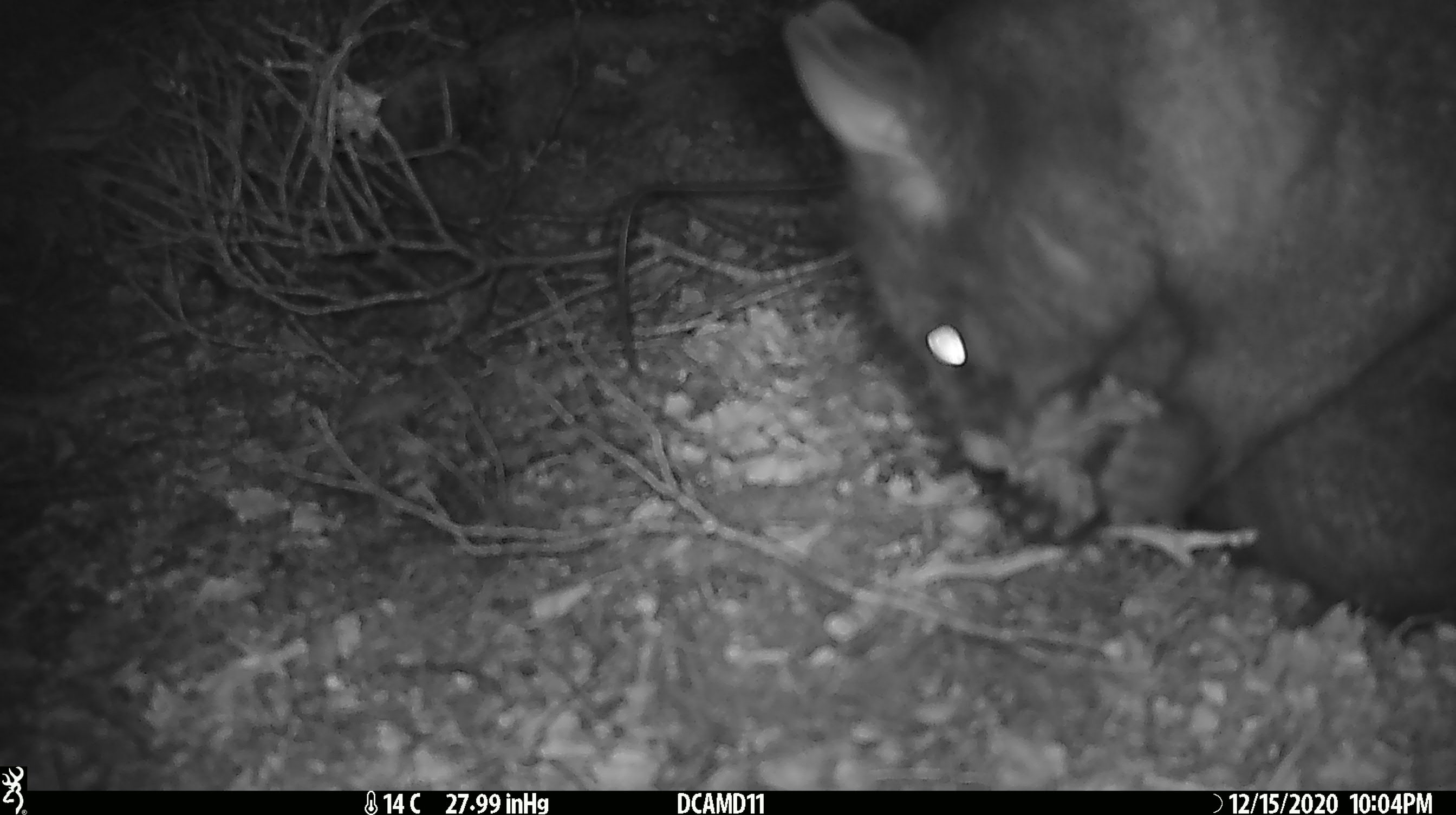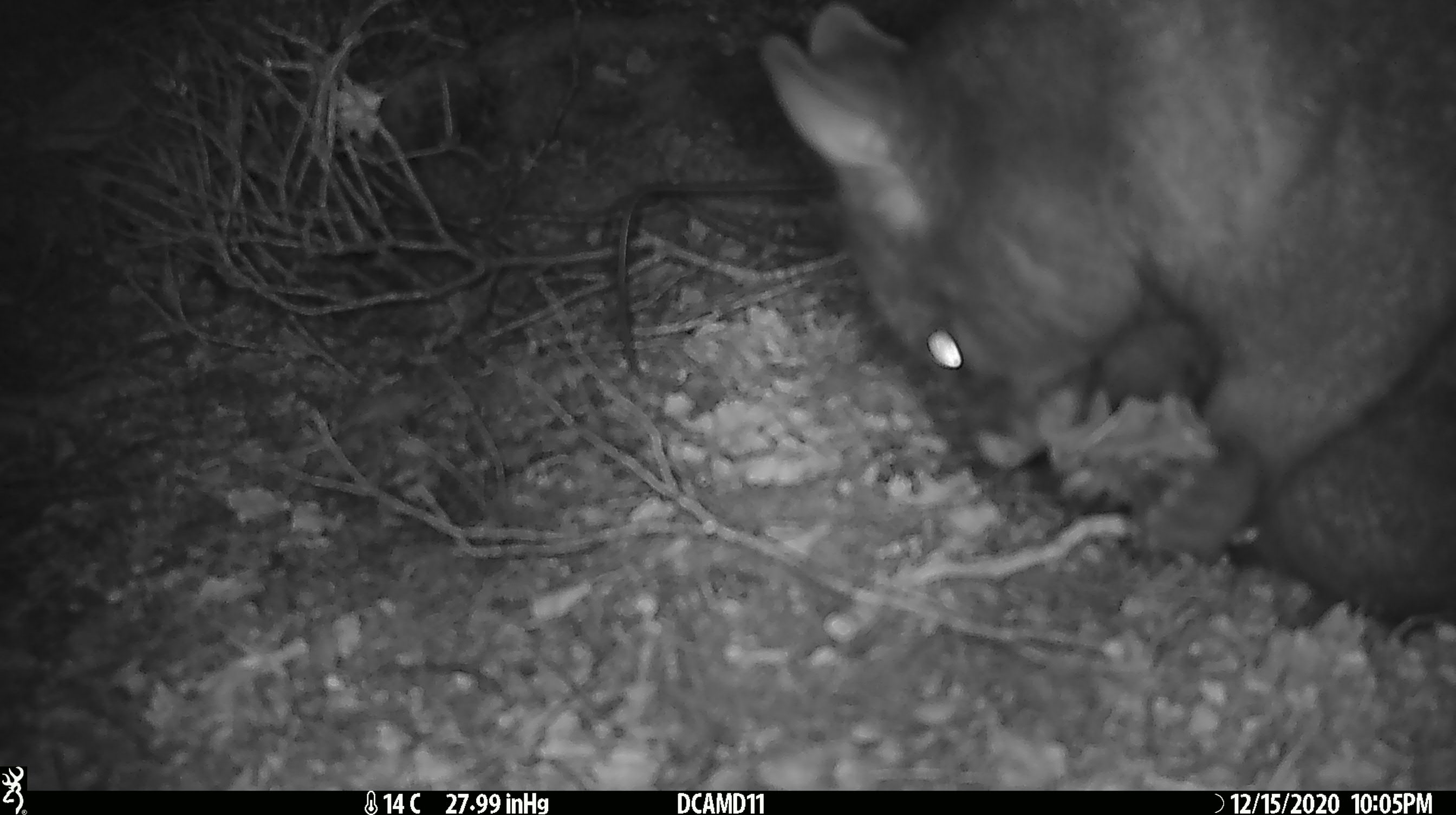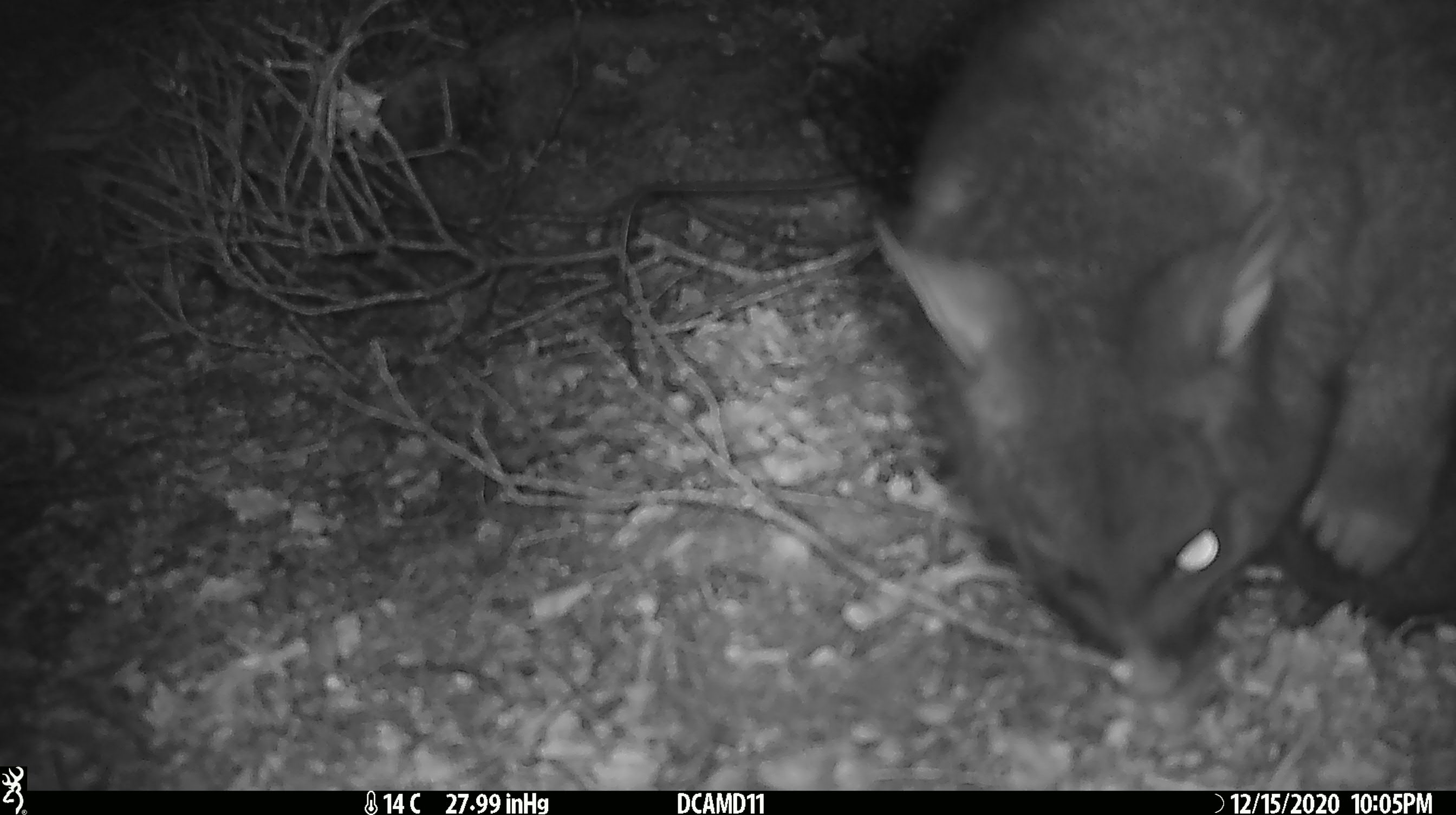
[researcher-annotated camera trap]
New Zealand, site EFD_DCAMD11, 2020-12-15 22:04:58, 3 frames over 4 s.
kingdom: Animalia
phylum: Chordata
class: Mammalia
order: Diprotodontia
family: Phalangeridae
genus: Trichosurus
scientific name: Trichosurus vulpecula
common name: common brushtail possum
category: possum